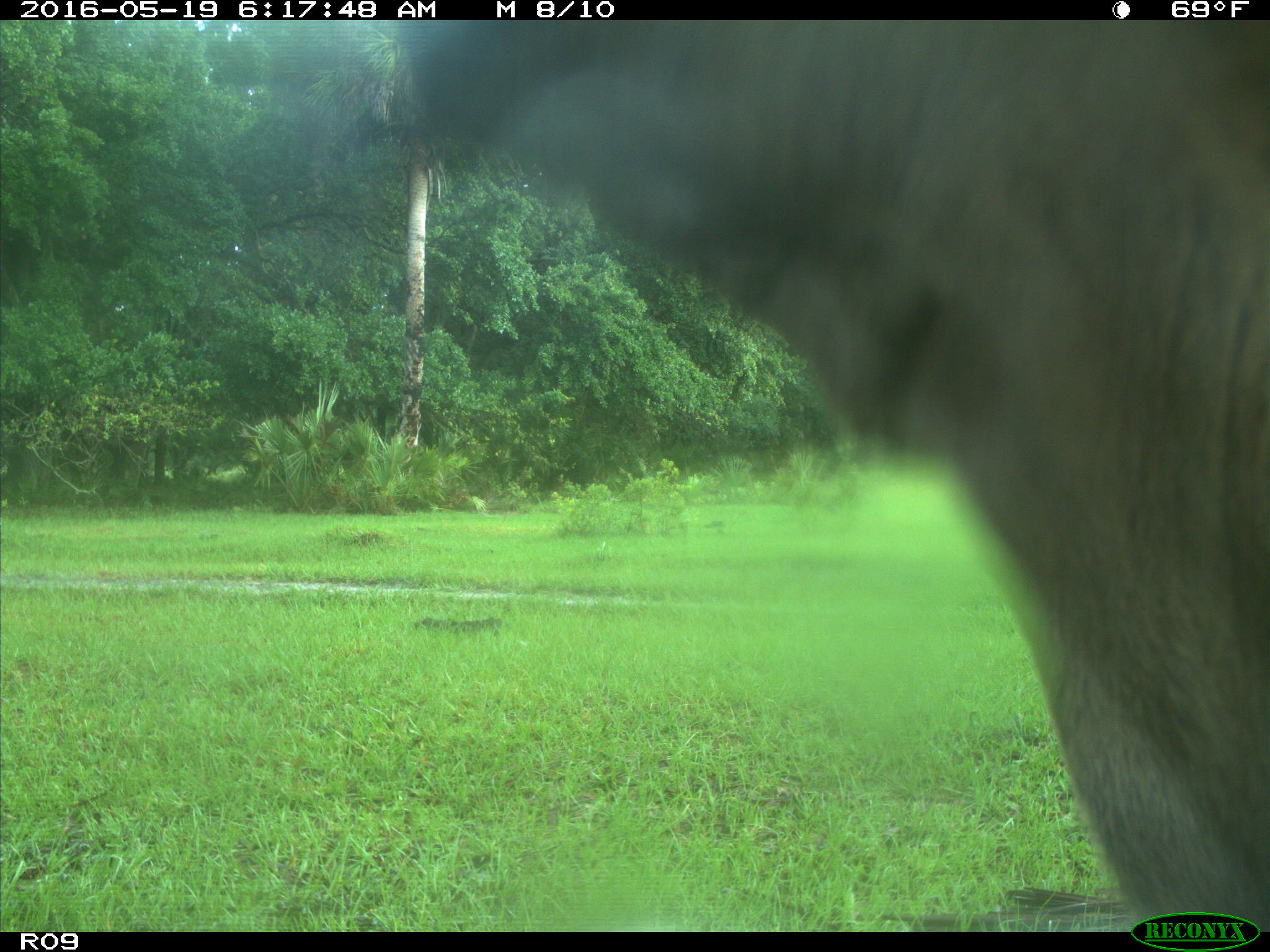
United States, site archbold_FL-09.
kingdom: Animalia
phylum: Chordata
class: Mammalia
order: Artiodactyla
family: Bovidae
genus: Bos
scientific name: Bos taurus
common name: domestic cow